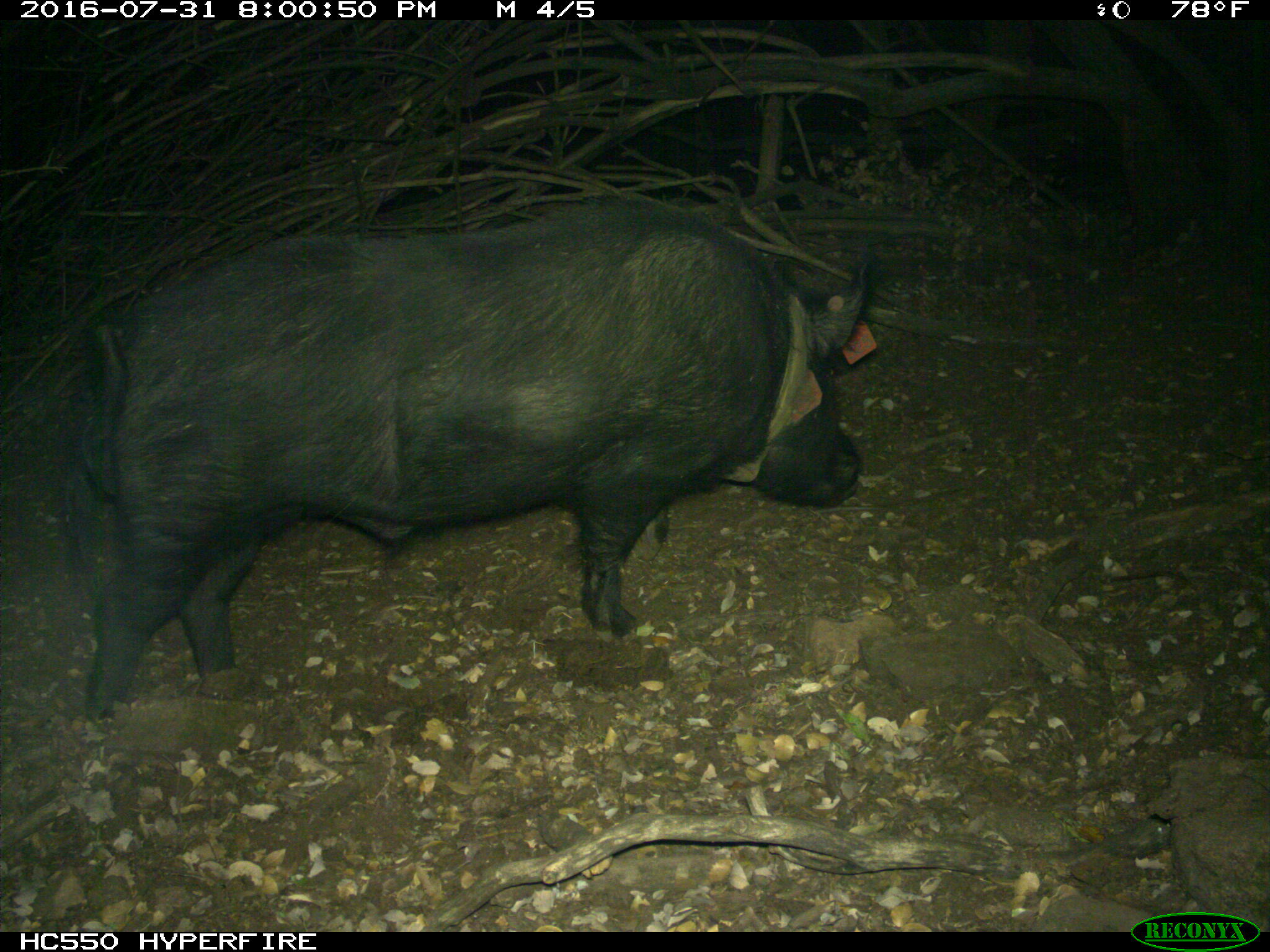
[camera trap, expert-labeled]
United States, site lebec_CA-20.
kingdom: Animalia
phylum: Chordata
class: Mammalia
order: Artiodactyla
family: Suidae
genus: Sus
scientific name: Sus scrofa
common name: wild boar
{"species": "Sus scrofa (wild boar)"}